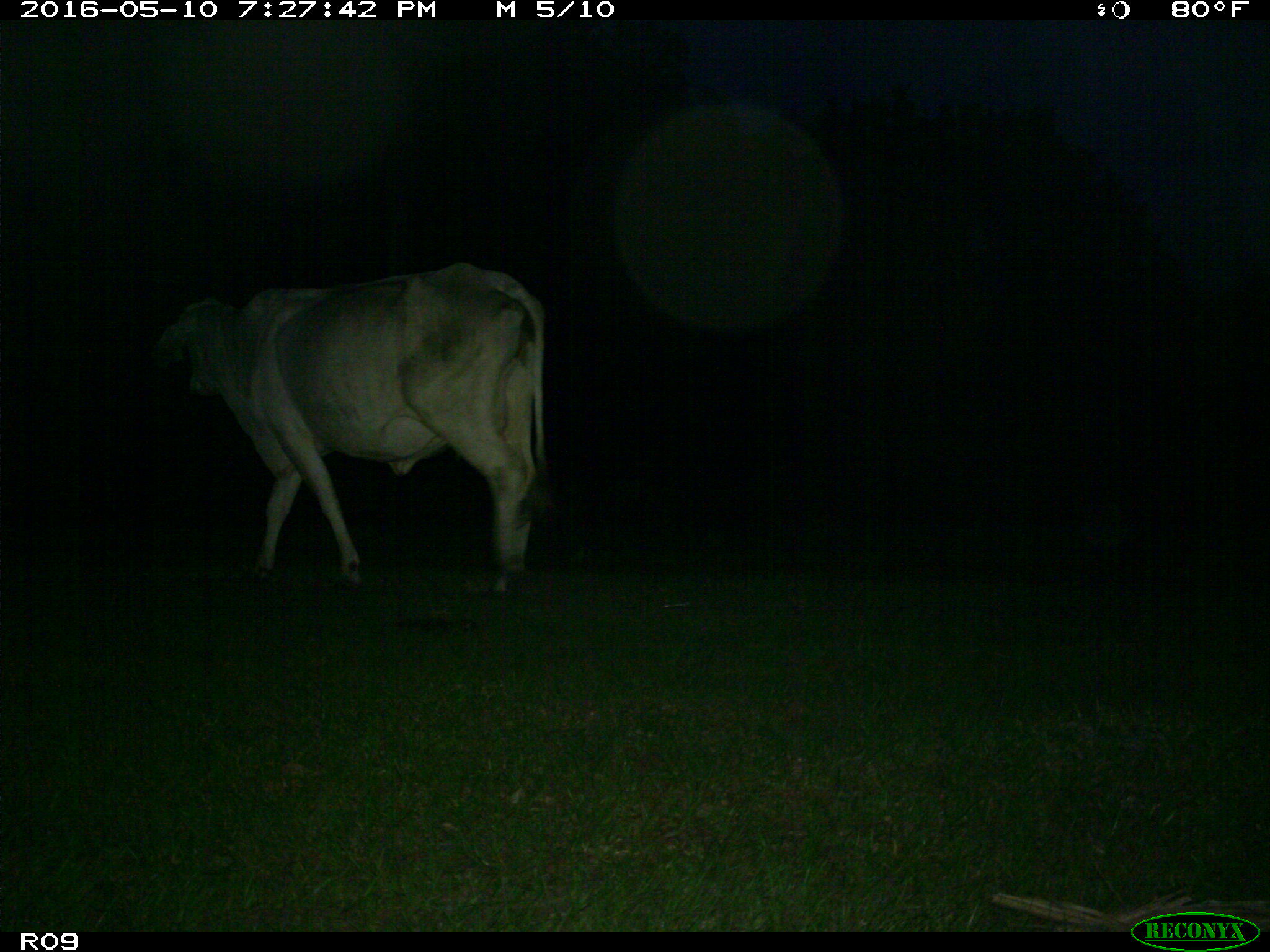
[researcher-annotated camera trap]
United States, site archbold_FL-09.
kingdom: Animalia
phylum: Chordata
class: Mammalia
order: Artiodactyla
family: Bovidae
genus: Bos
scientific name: Bos taurus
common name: domestic cow